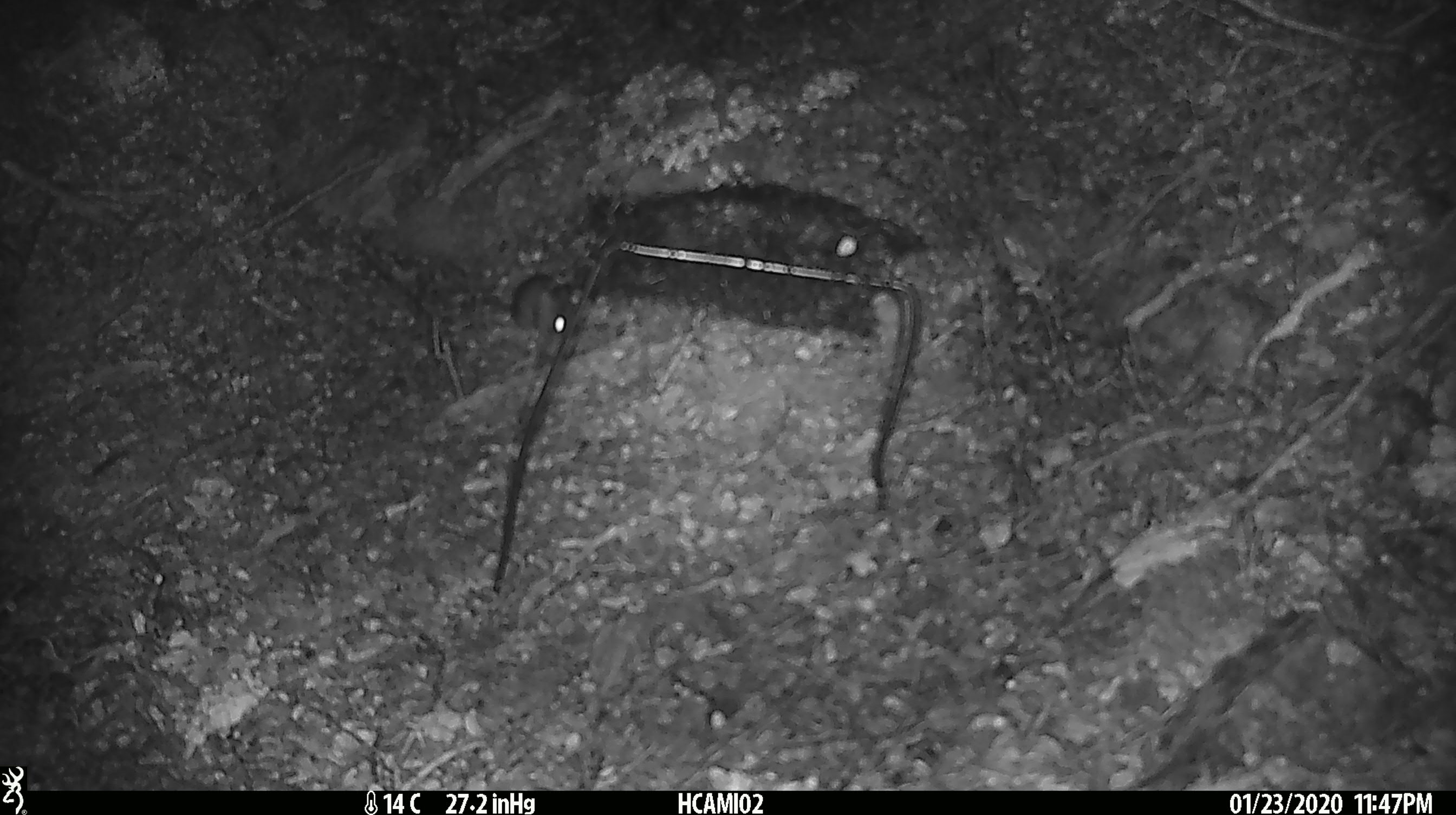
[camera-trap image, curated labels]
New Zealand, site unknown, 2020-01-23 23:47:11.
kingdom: Animalia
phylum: Chordata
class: Mammalia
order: Rodentia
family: Muridae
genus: Mus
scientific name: Mus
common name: mouse